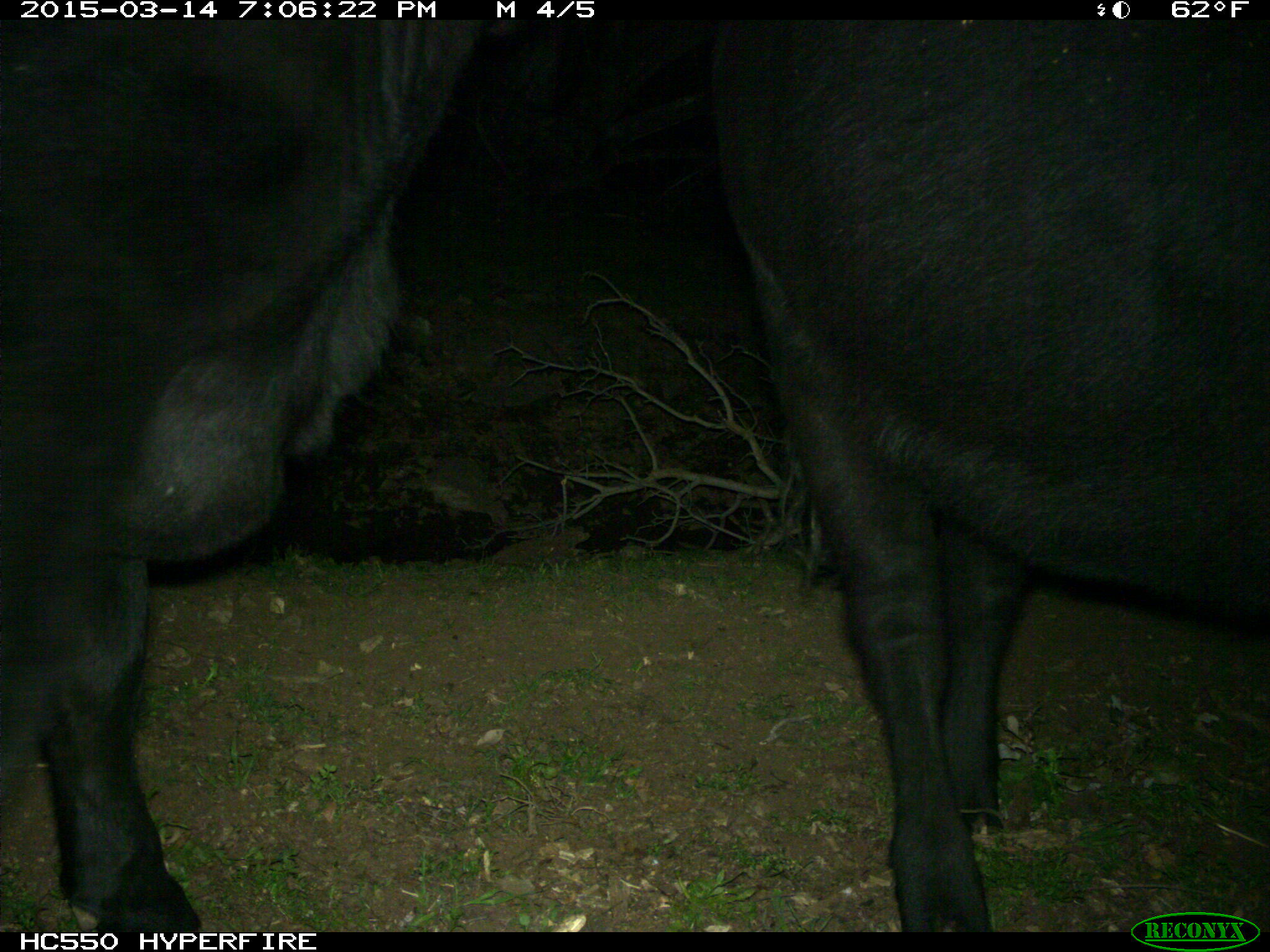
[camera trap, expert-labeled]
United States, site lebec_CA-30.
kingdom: Animalia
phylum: Chordata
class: Mammalia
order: Artiodactyla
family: Bovidae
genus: Bos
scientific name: Bos taurus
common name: domestic cow